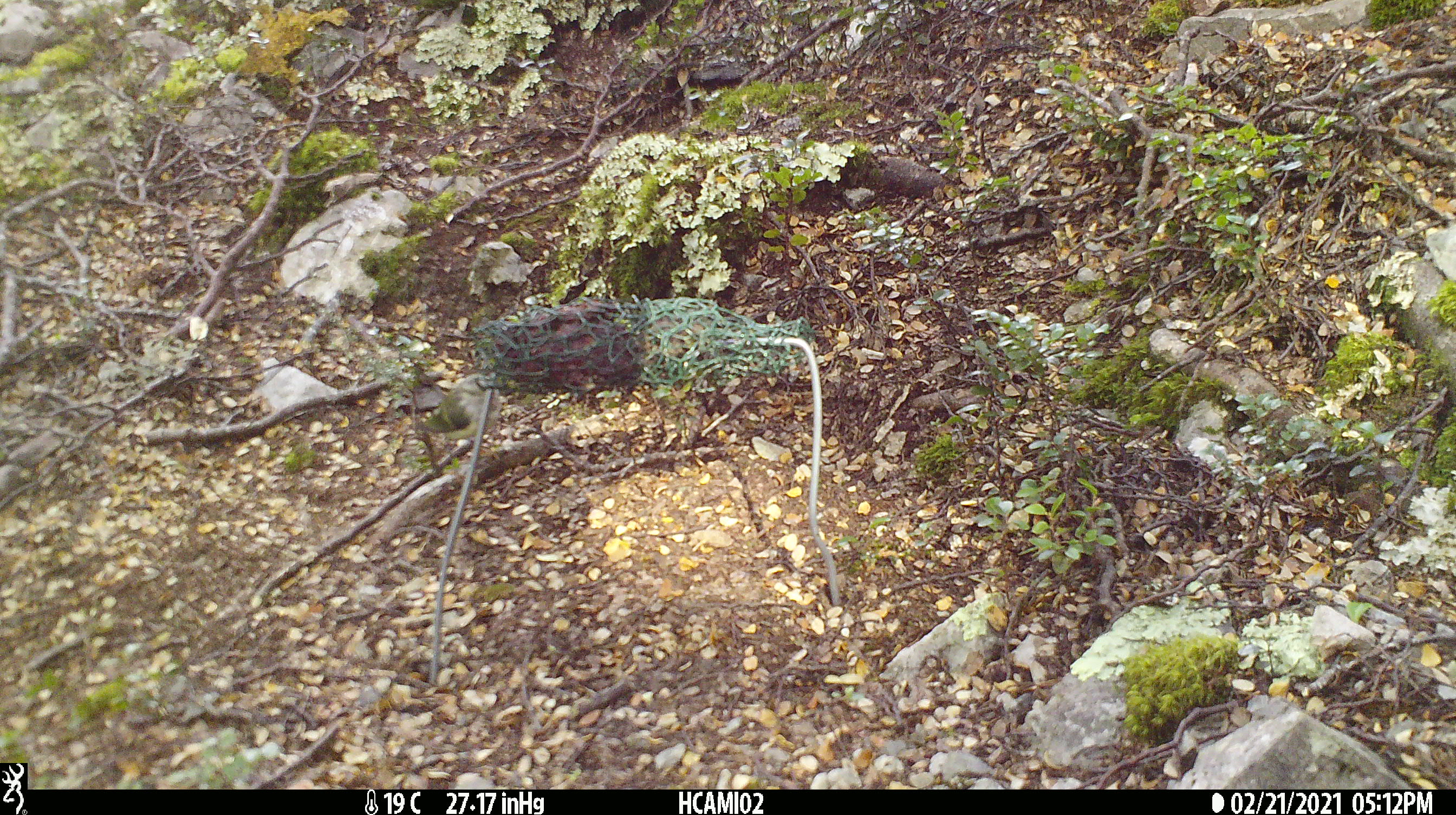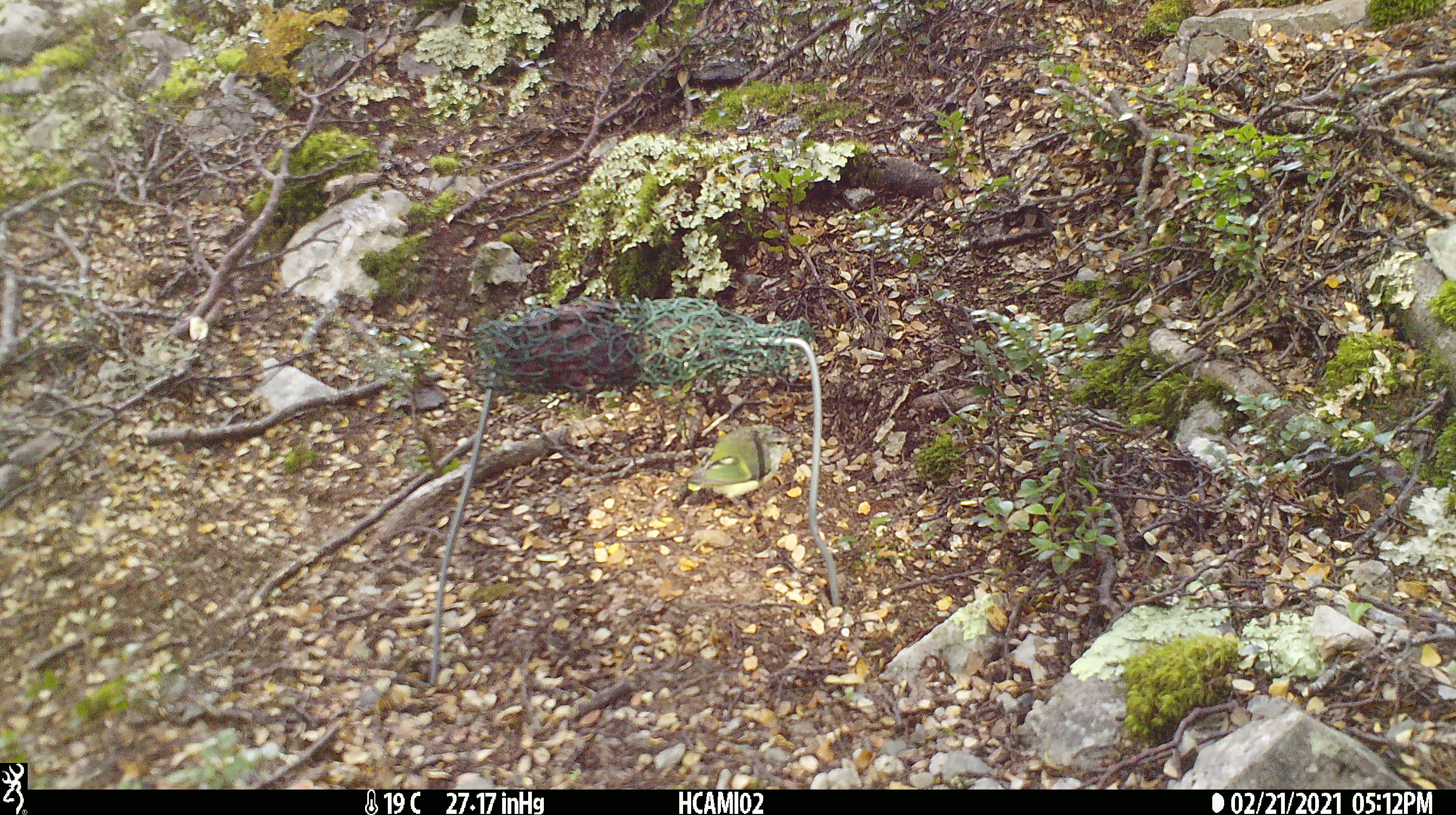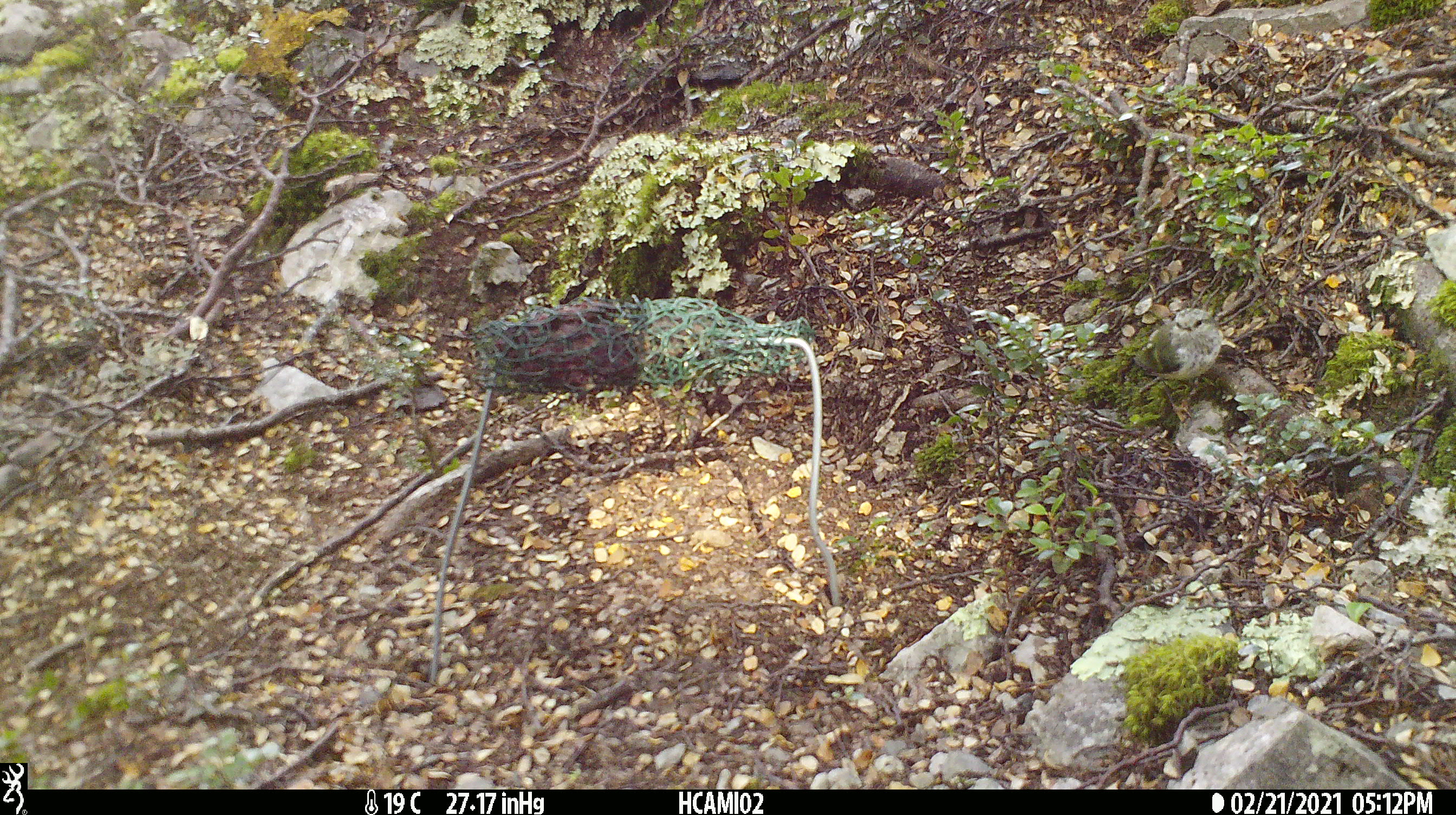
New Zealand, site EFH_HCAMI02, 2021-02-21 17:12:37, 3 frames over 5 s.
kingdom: Animalia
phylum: Chordata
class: Aves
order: Passeriformes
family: Acanthisittidae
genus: Acanthisitta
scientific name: Acanthisitta chloris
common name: rifleman